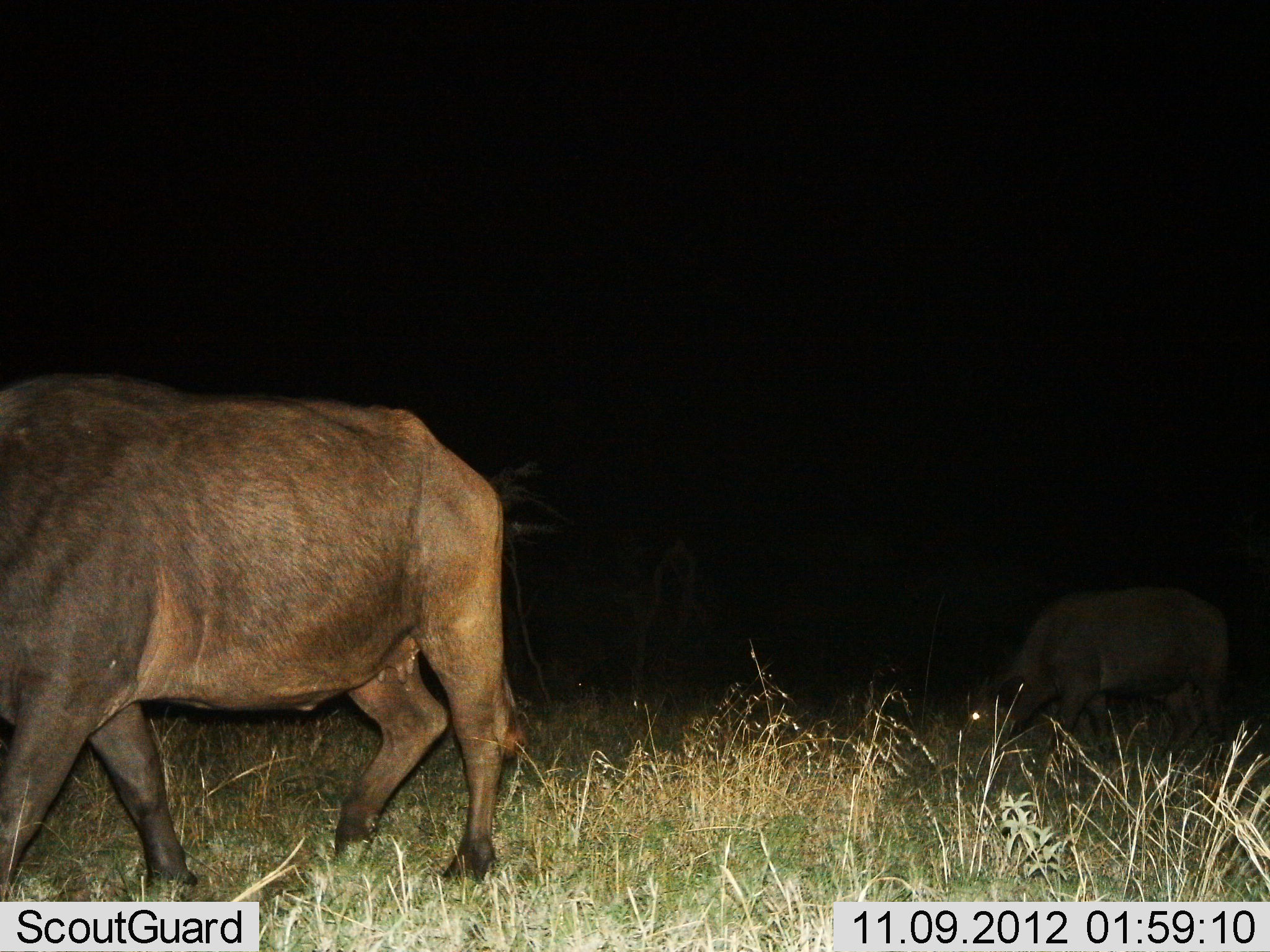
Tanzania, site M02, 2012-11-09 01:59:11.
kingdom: Animalia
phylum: Chordata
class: Mammalia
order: Artiodactyla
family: Bovidae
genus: Syncerus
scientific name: Syncerus caffer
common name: cape buffalo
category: buffalo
Buffalo (cape buffalo) (Syncerus caffer), count 2. Behavior (volunteer vote fractions): standing 10%, resting 0%, moving 70%, interacting 0%. Young present (vote fraction): 20%. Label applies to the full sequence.